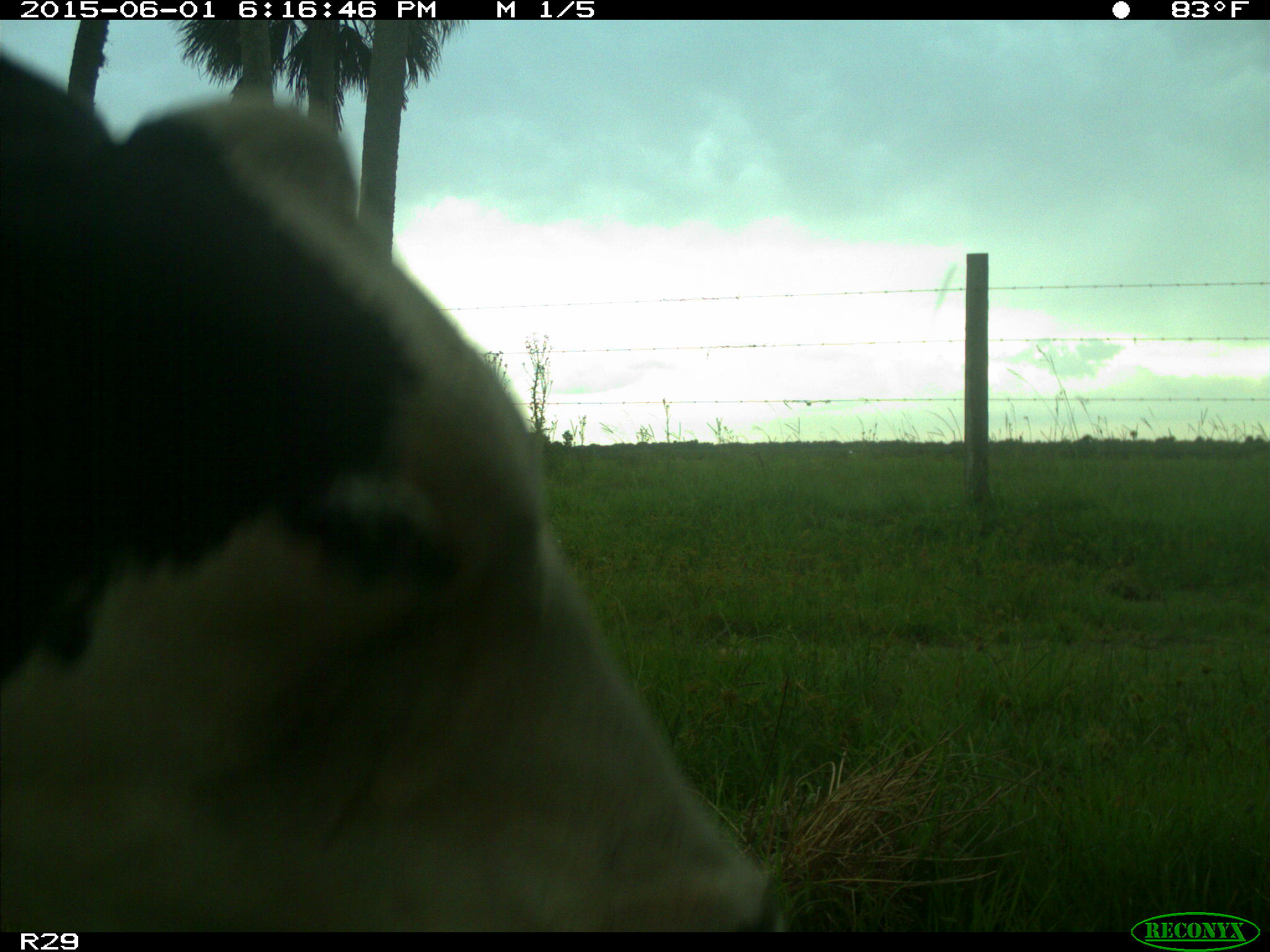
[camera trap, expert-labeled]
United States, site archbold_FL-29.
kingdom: Animalia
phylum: Chordata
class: Mammalia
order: Artiodactyla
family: Bovidae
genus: Bos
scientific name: Bos taurus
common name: domestic cow